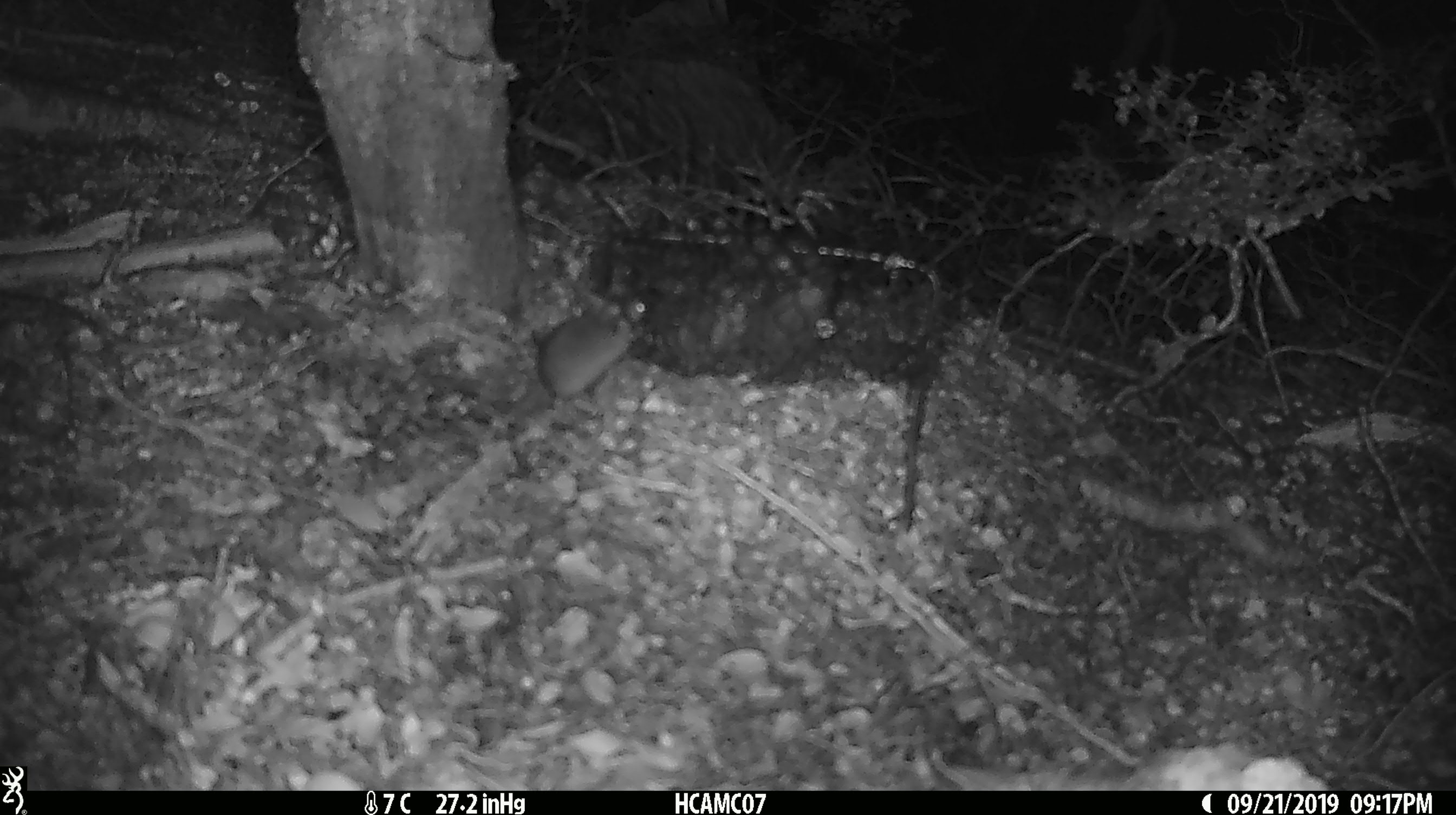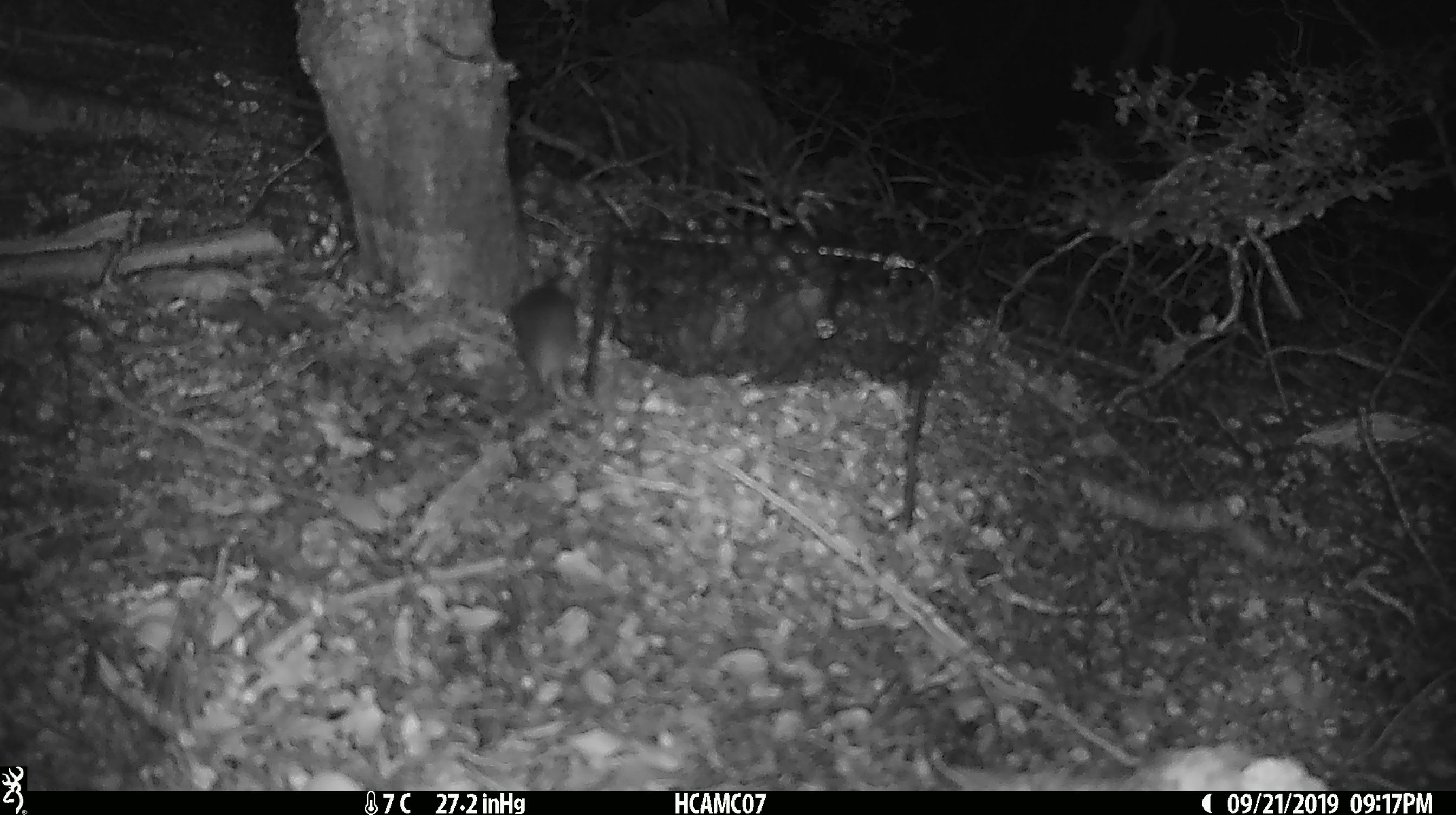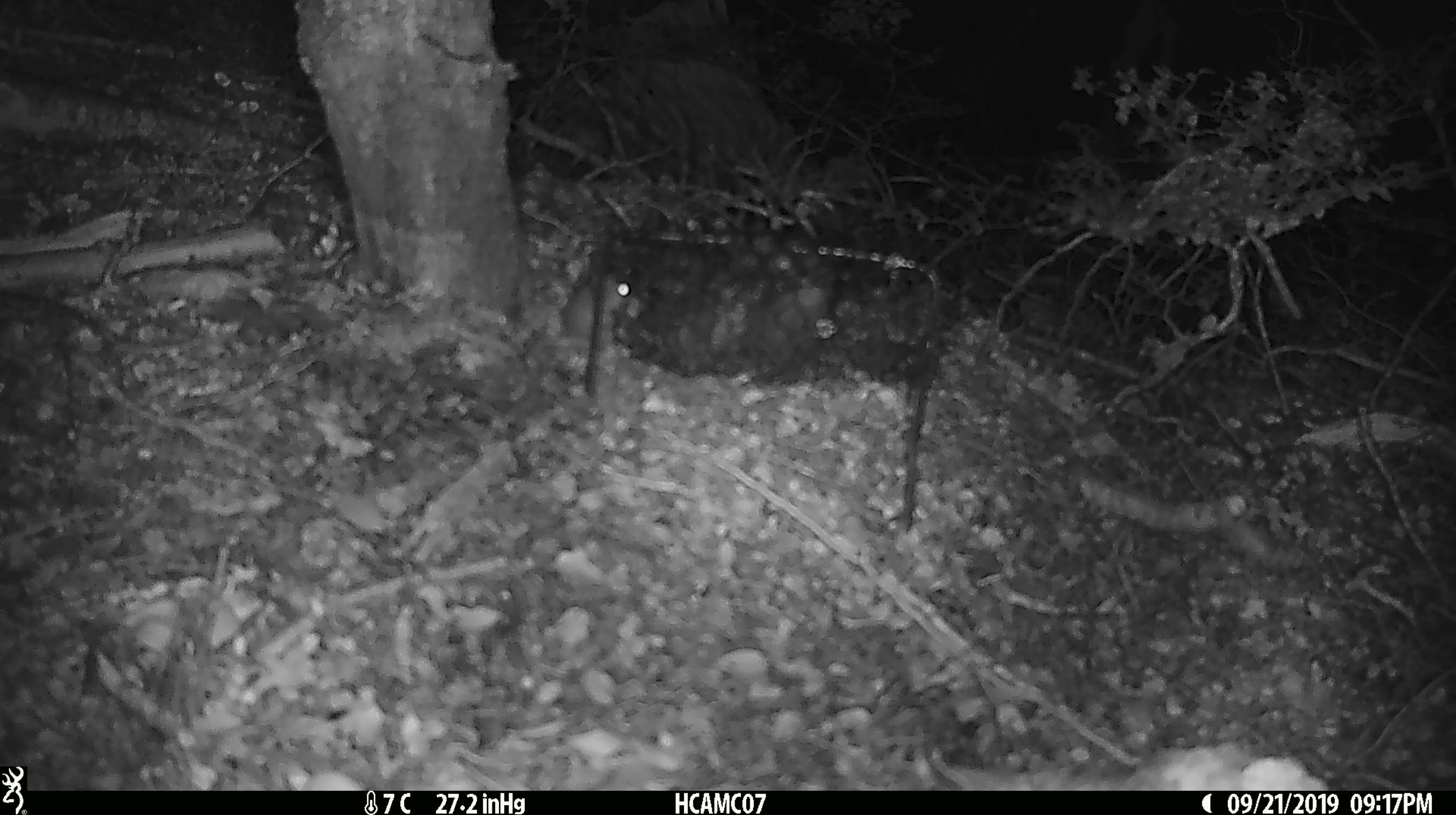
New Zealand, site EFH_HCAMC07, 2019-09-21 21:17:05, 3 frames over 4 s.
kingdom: Animalia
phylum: Chordata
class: Mammalia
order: Rodentia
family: Muridae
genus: Mus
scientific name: Mus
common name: mouse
Mouse (Mus).